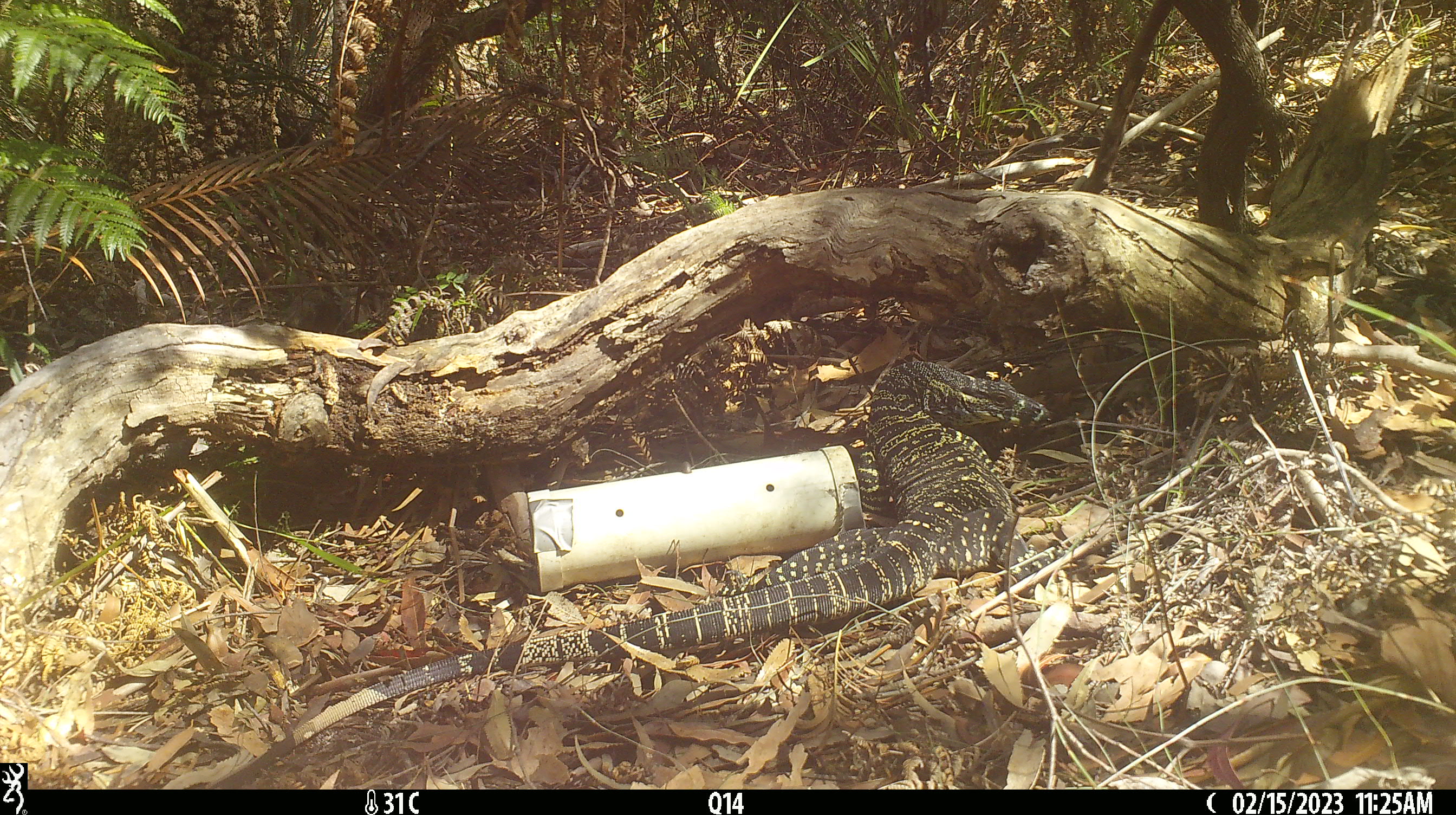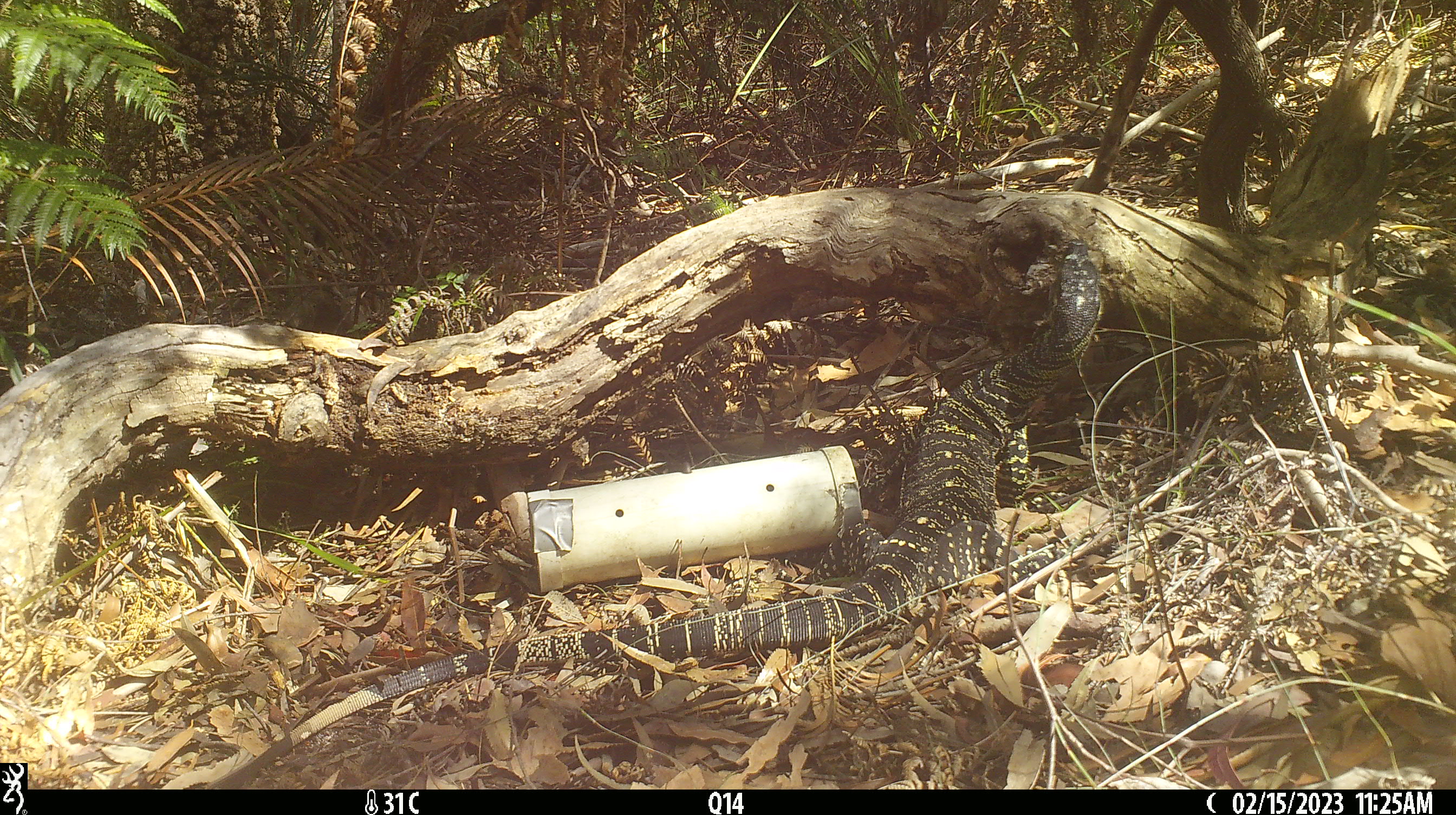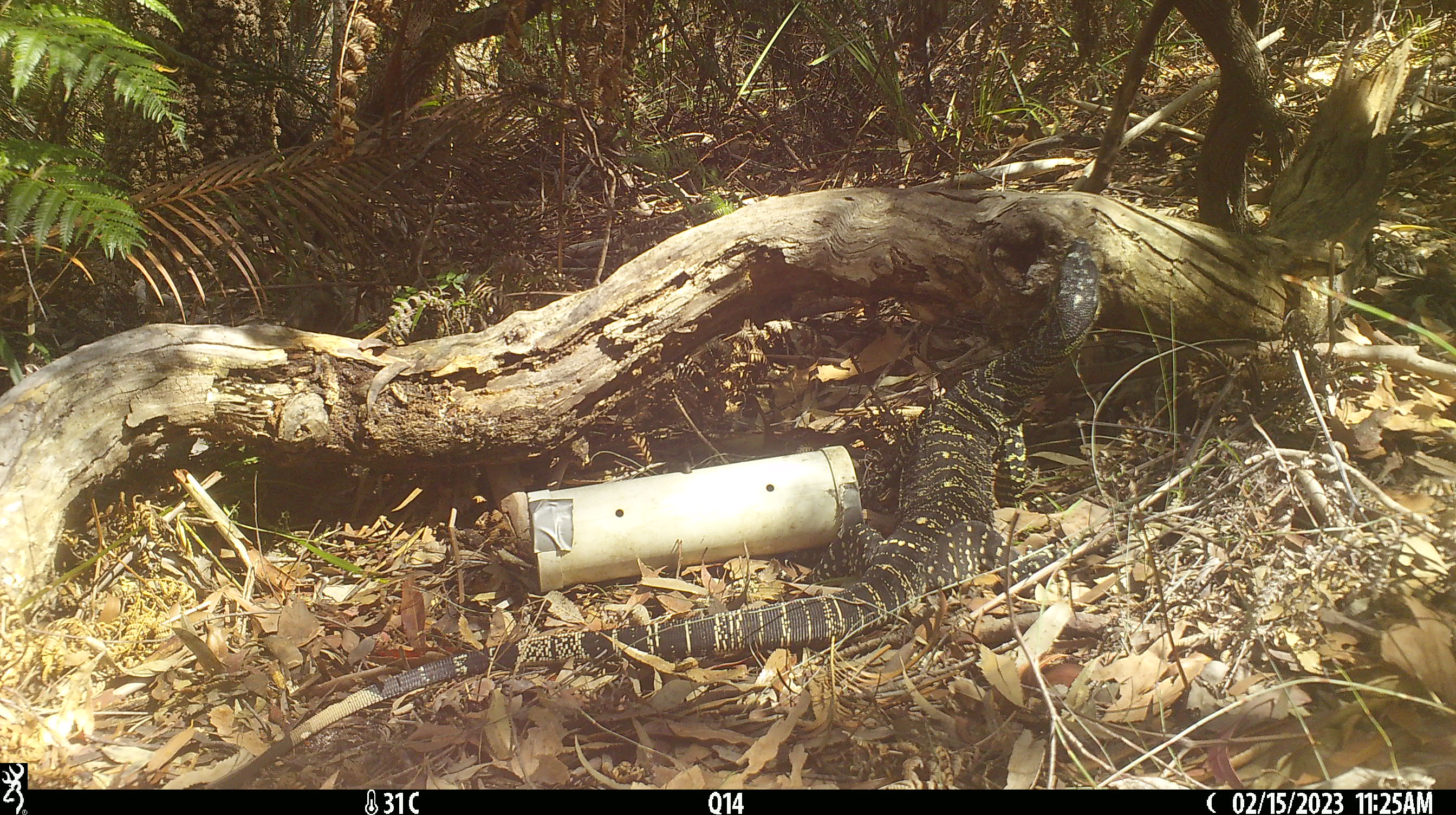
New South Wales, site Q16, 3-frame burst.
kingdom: Animalia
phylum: Chordata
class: Reptilia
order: Squamata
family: Varanidae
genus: Varanus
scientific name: Varanus varius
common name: lace monitor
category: goanna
Goanna (lace monitor) (Varanus varius).